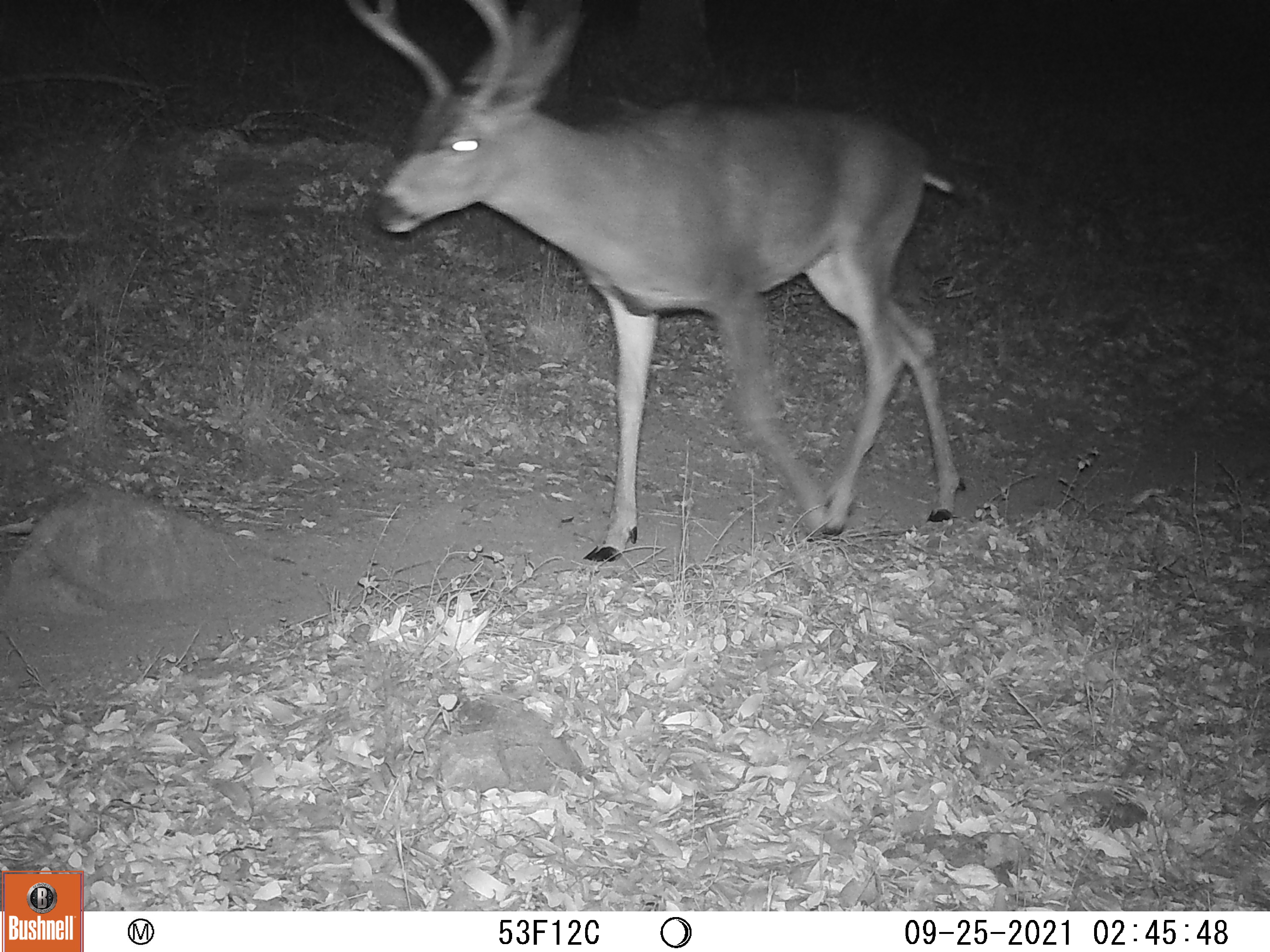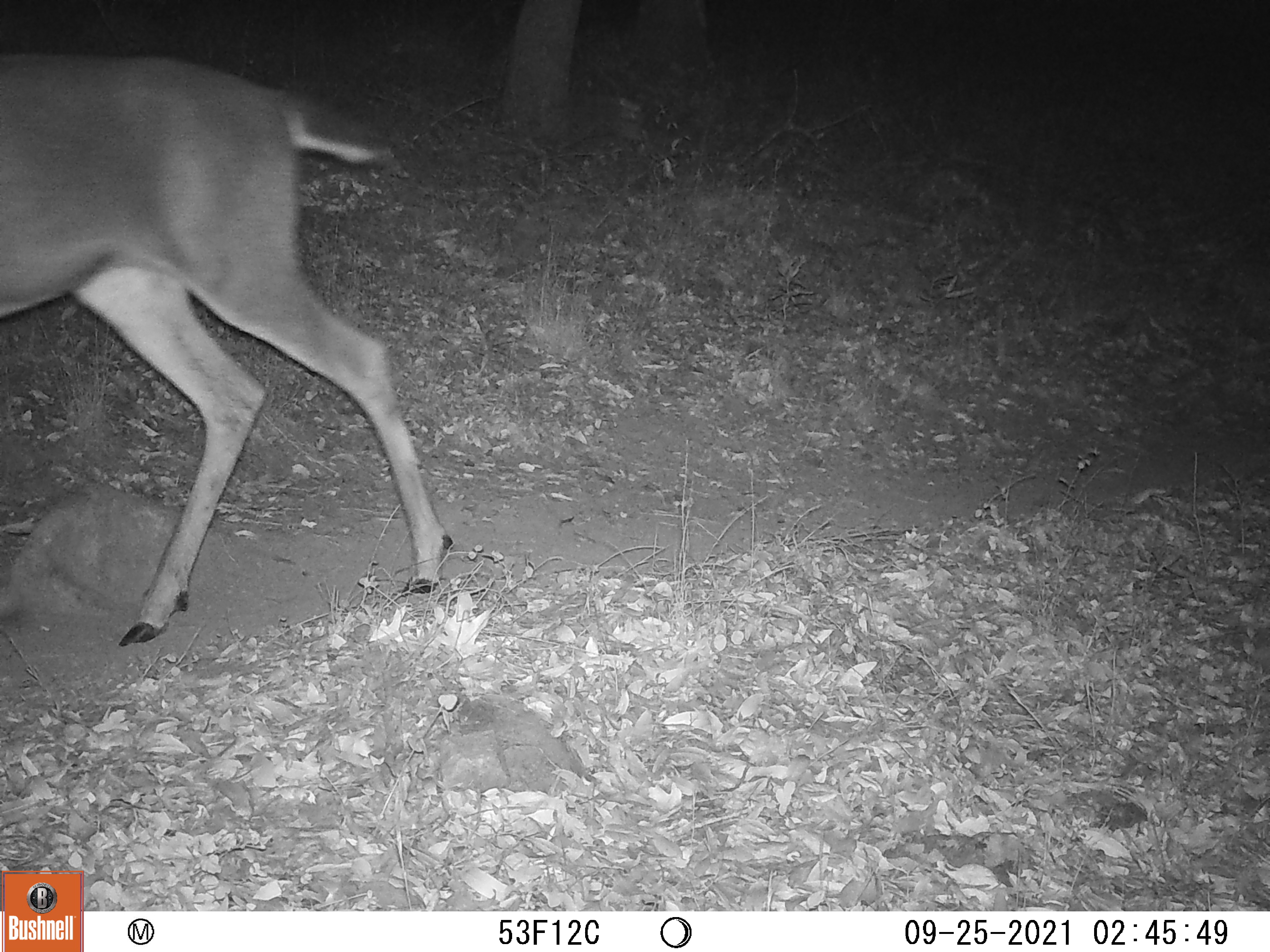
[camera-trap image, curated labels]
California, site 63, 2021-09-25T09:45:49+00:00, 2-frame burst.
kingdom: Animalia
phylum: Chordata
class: Mammalia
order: Artiodactyla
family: Cervidae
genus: Odocoileus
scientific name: Odocoileus hemionus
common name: mule deer